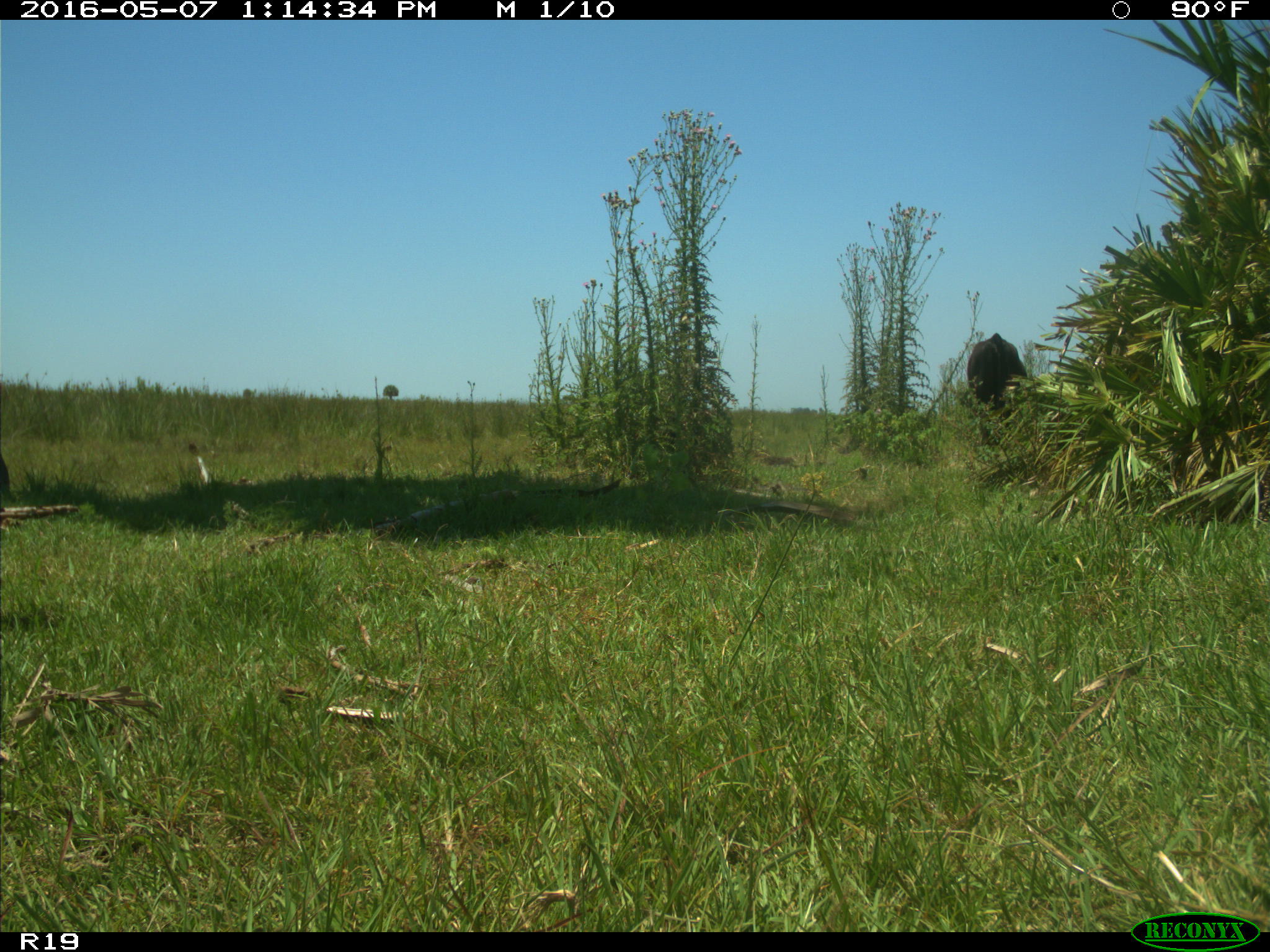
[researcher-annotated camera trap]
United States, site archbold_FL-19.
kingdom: Animalia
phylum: Chordata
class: Mammalia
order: Artiodactyla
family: Bovidae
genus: Bos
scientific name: Bos taurus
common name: domestic cow